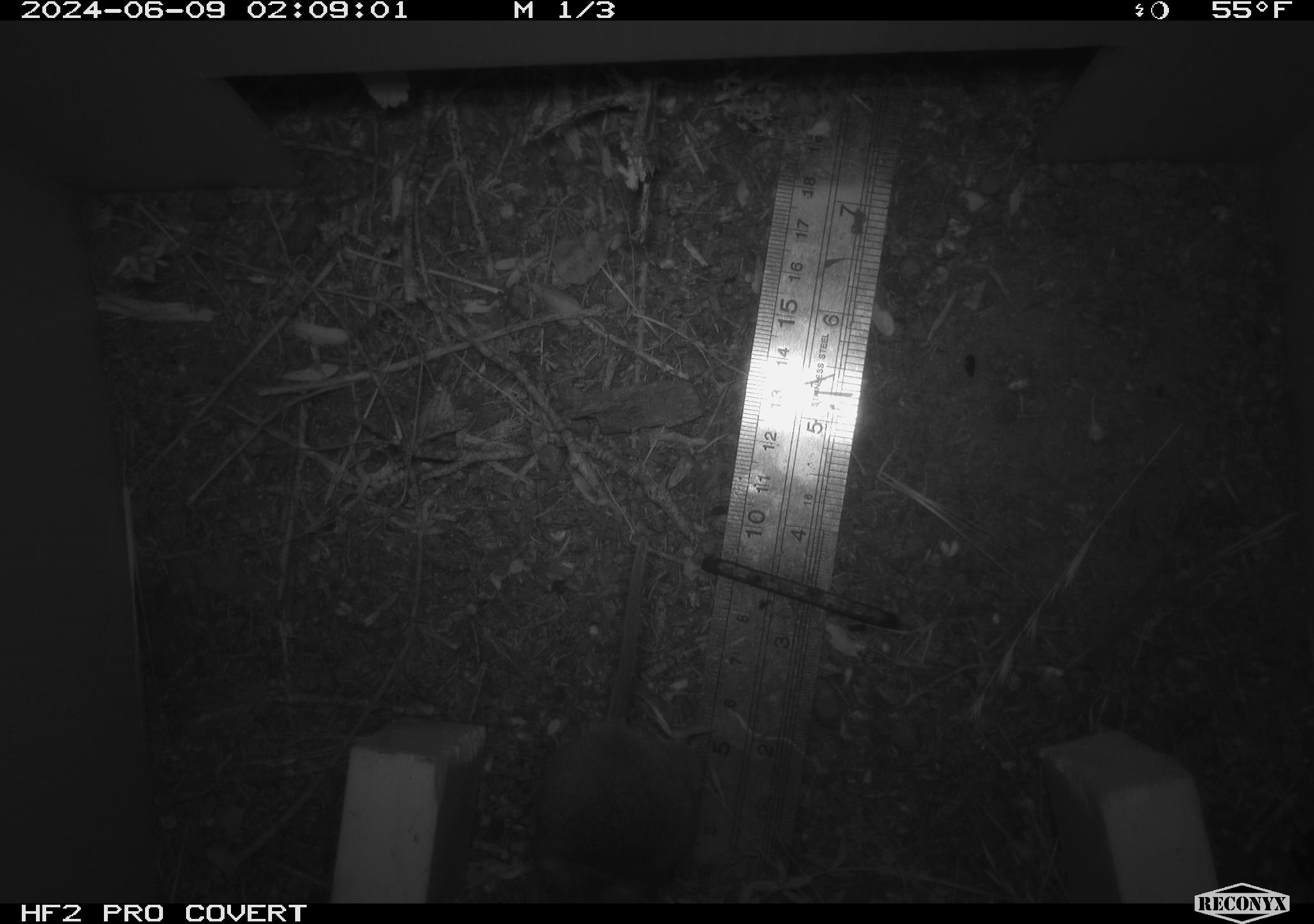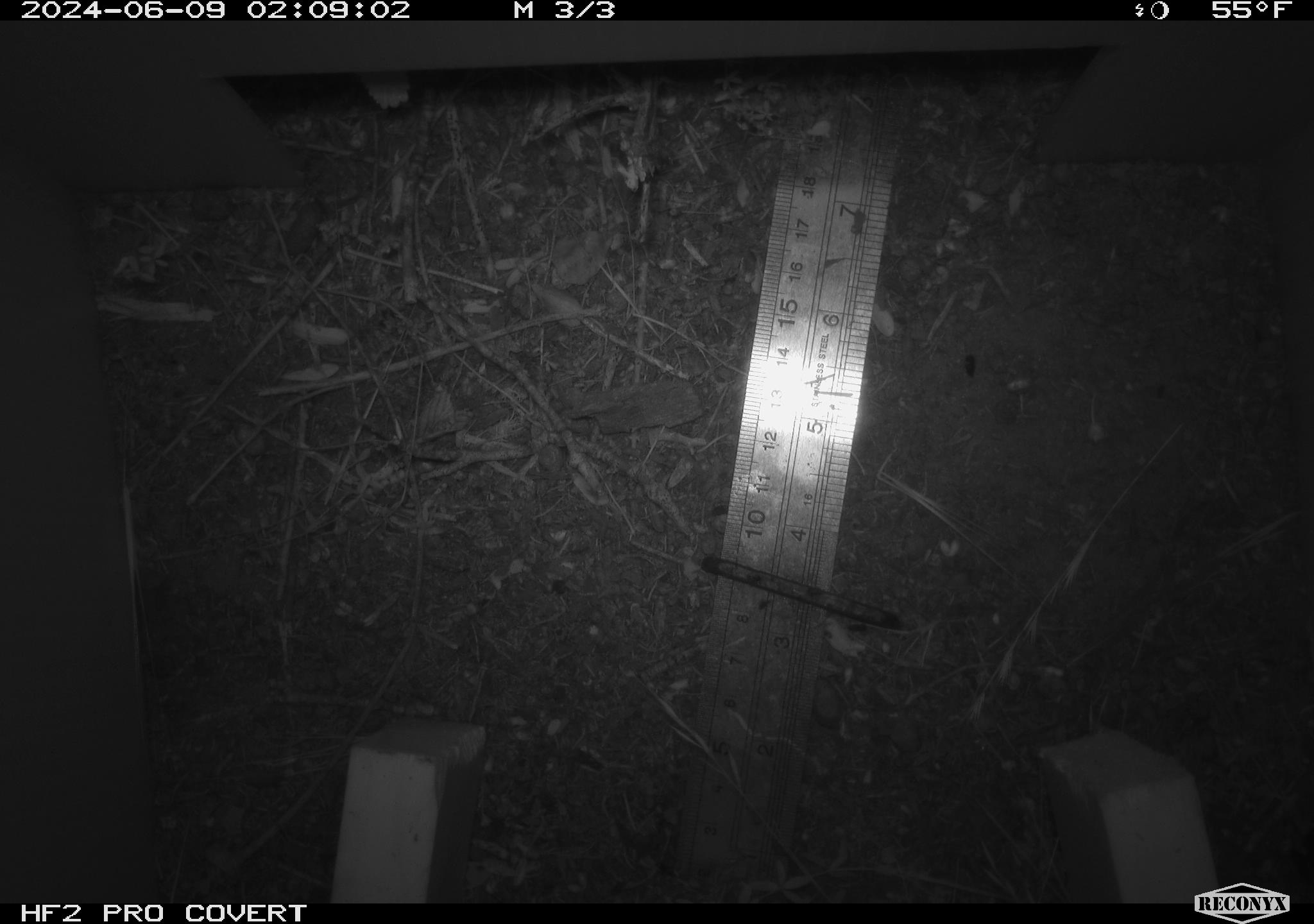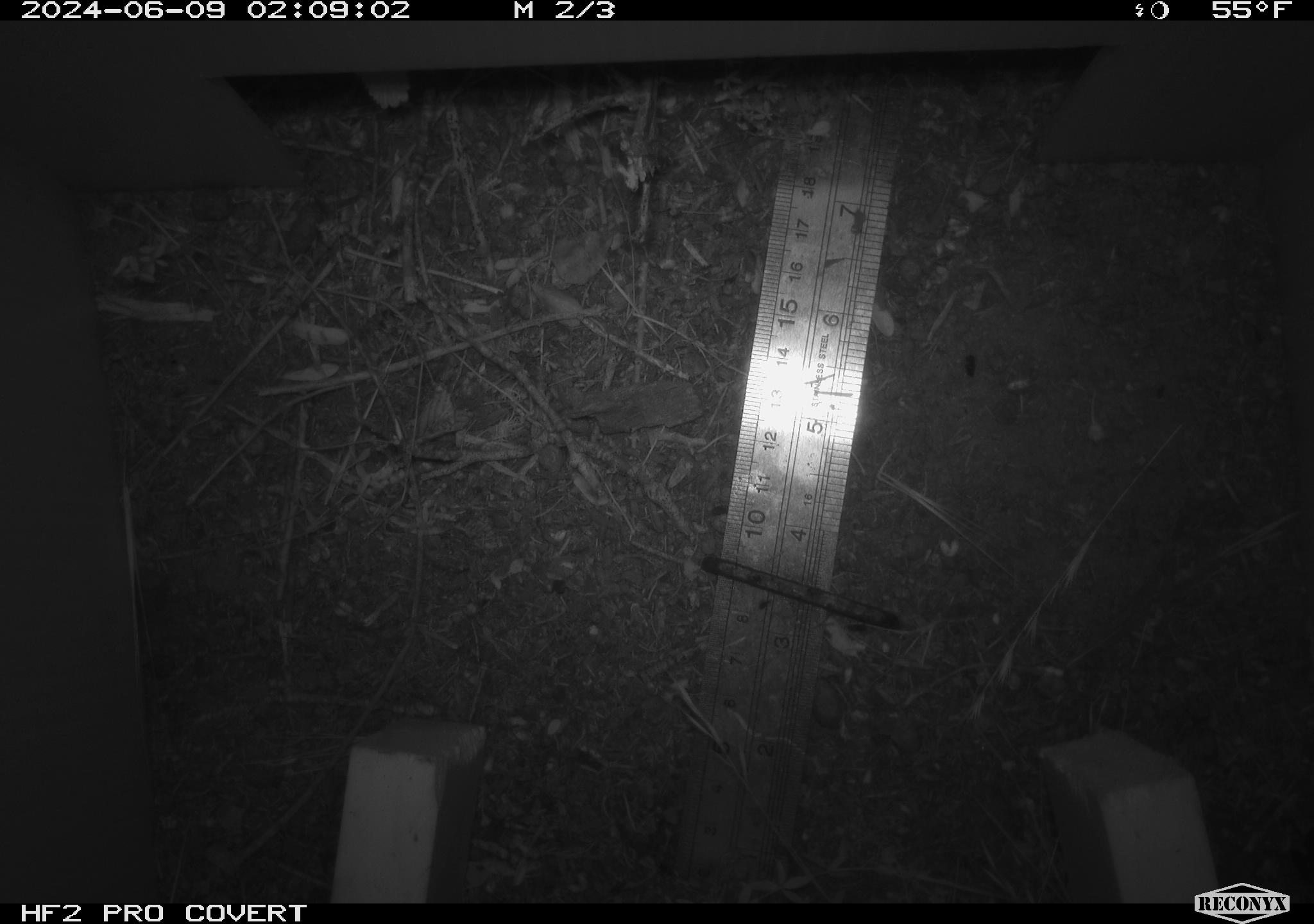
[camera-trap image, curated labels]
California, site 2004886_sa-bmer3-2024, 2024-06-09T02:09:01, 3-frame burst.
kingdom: Animalia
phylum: Chordata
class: Mammalia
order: Rodentia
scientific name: Rodentia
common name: mouse species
Mouse species (Rodentia).